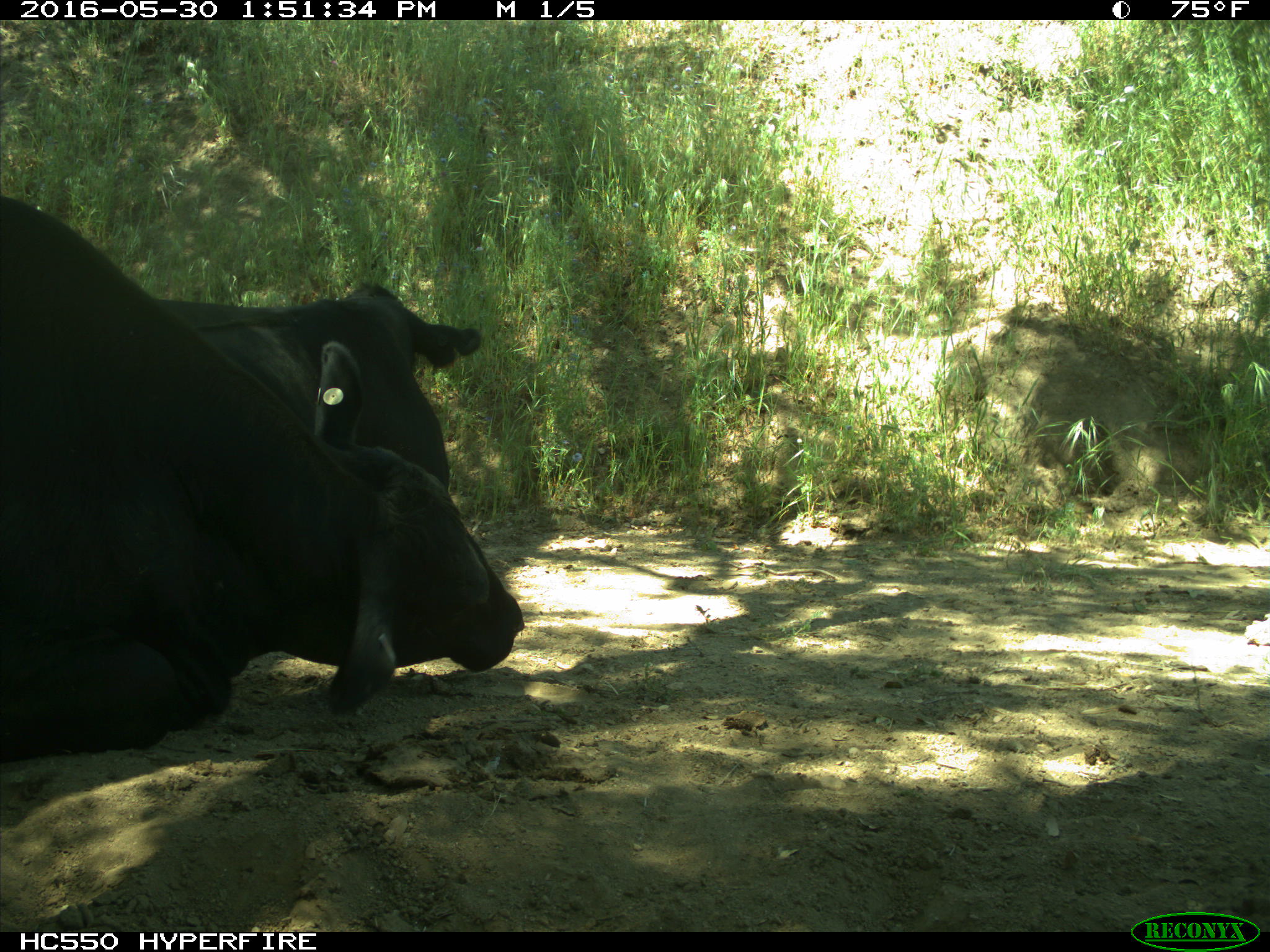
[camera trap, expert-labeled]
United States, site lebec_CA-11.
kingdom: Animalia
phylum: Chordata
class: Mammalia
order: Artiodactyla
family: Bovidae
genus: Bos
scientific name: Bos taurus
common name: domestic cow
Bos taurus (domestic cow).